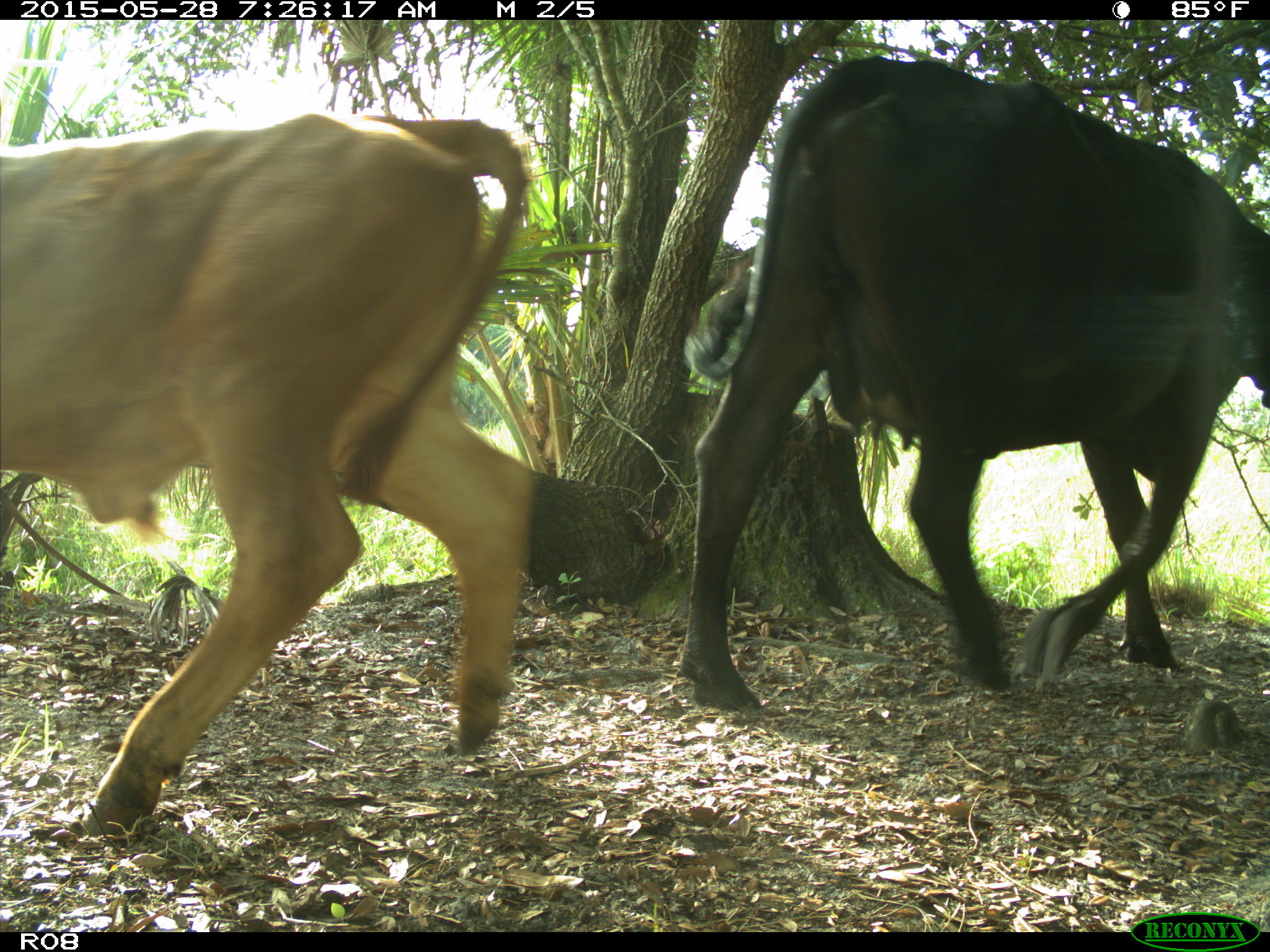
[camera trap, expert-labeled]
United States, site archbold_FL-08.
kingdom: Animalia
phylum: Chordata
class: Mammalia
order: Artiodactyla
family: Bovidae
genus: Bos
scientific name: Bos taurus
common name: domestic cow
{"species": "Bos taurus (domestic cow)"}